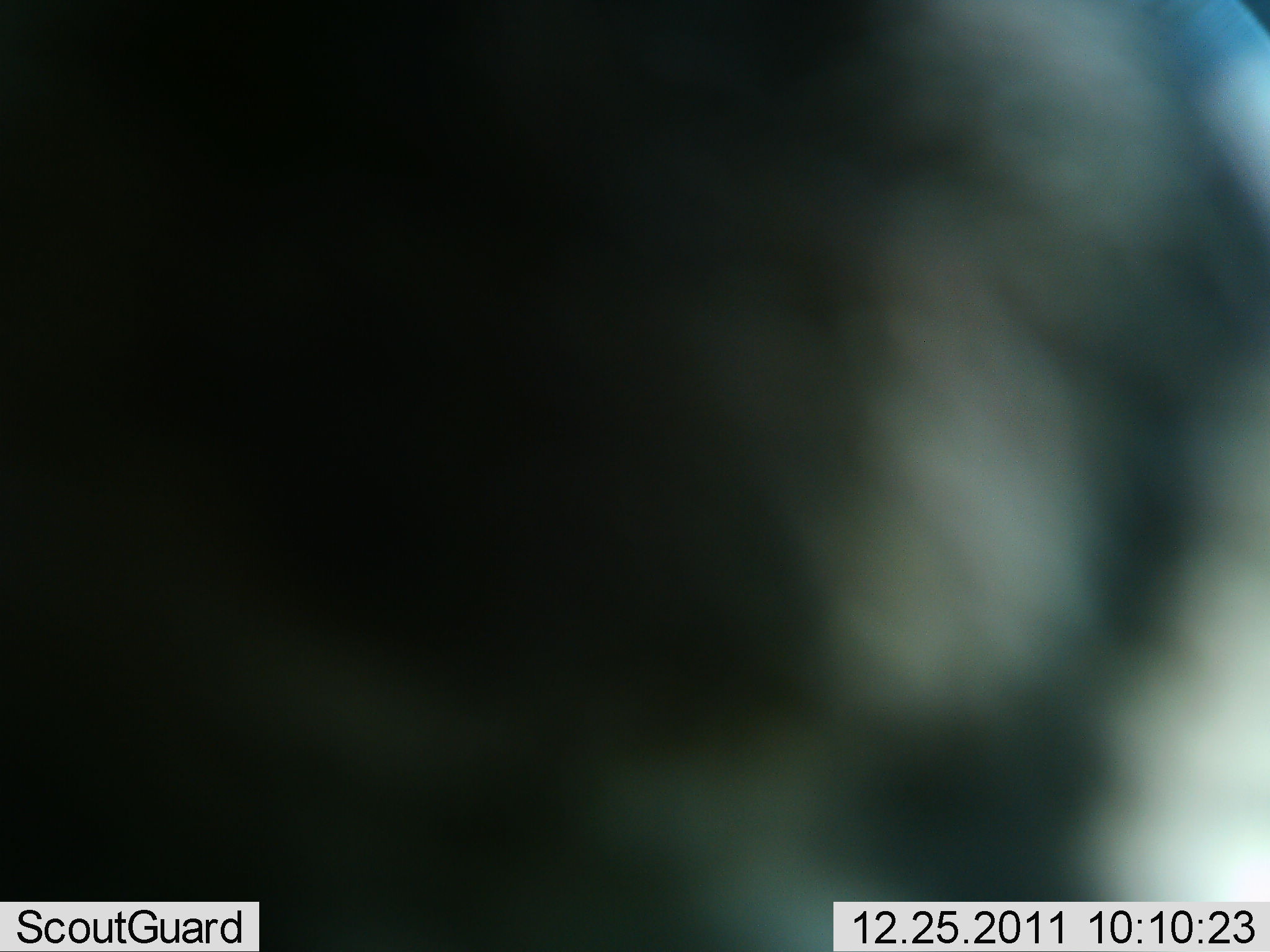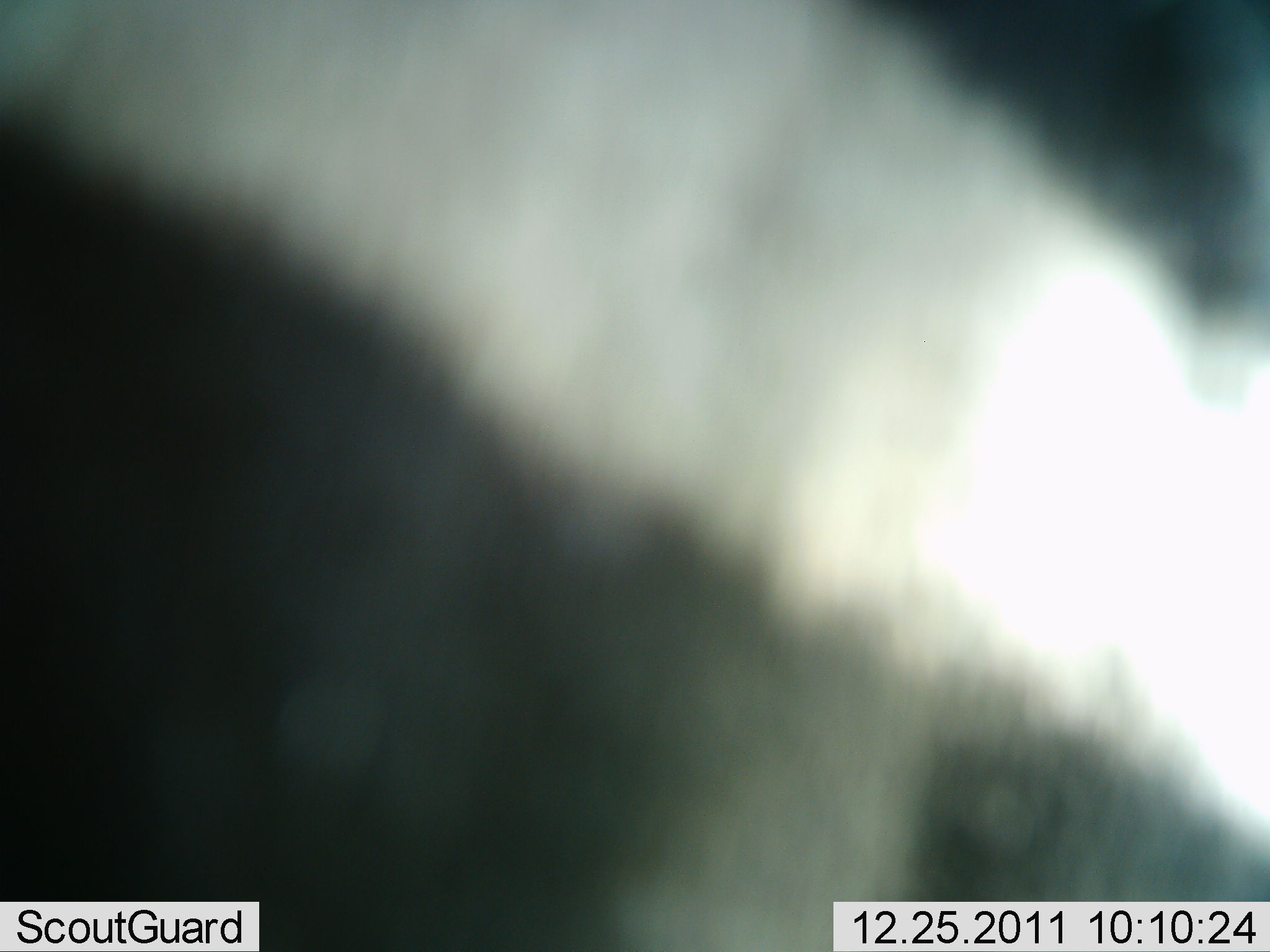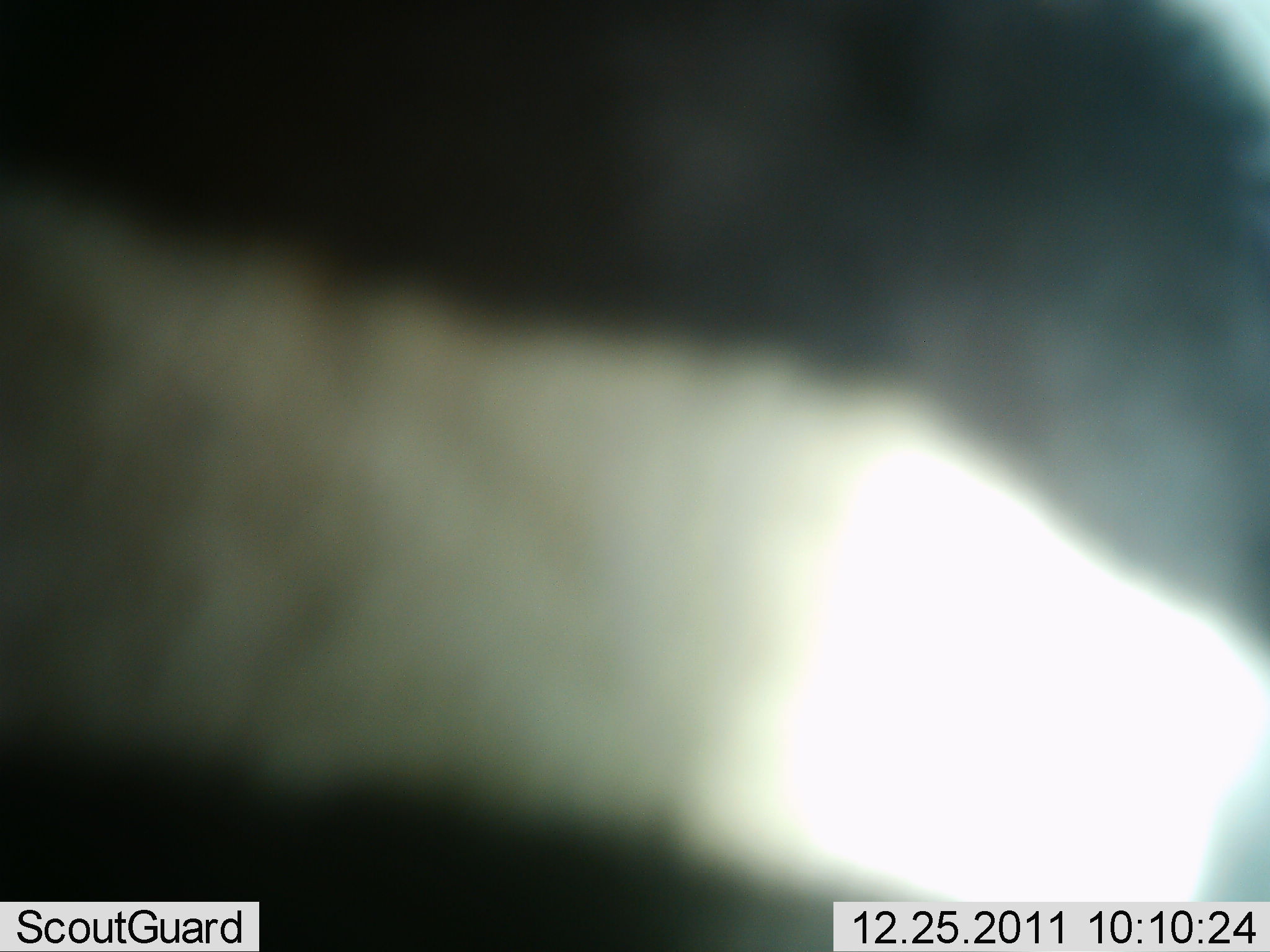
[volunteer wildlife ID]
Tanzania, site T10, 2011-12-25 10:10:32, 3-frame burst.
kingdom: Animalia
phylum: Chordata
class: Mammalia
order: Perissodactyla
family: Equidae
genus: Equus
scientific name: Equus quagga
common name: plains zebra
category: zebra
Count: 1.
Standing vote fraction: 64%.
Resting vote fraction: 0%.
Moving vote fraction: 36%.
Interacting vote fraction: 0%.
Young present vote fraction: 0%.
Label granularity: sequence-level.